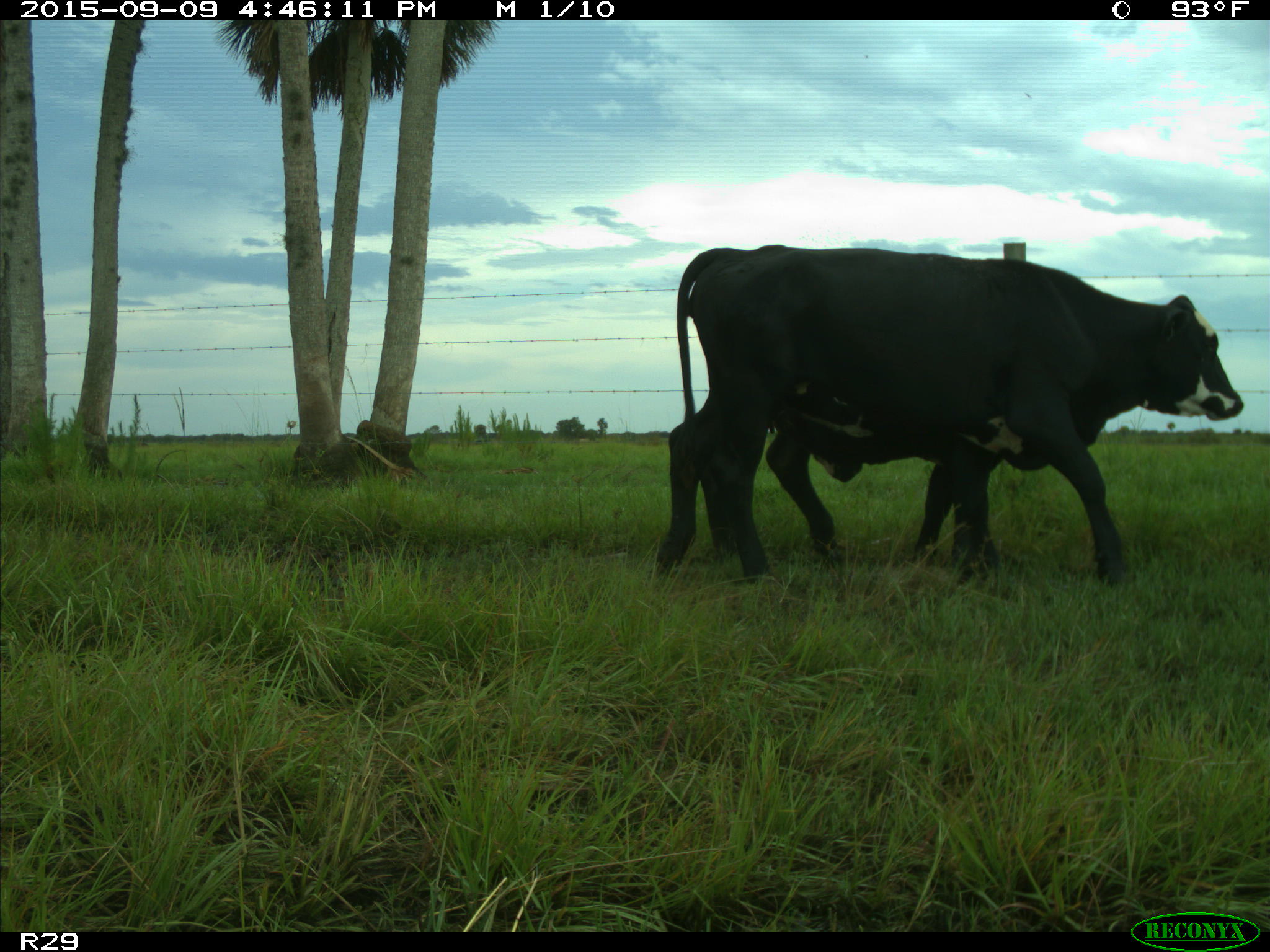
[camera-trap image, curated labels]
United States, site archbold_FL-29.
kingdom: Animalia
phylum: Chordata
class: Mammalia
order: Artiodactyla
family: Bovidae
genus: Bos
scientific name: Bos taurus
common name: domestic cow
Bos taurus (domestic cow).